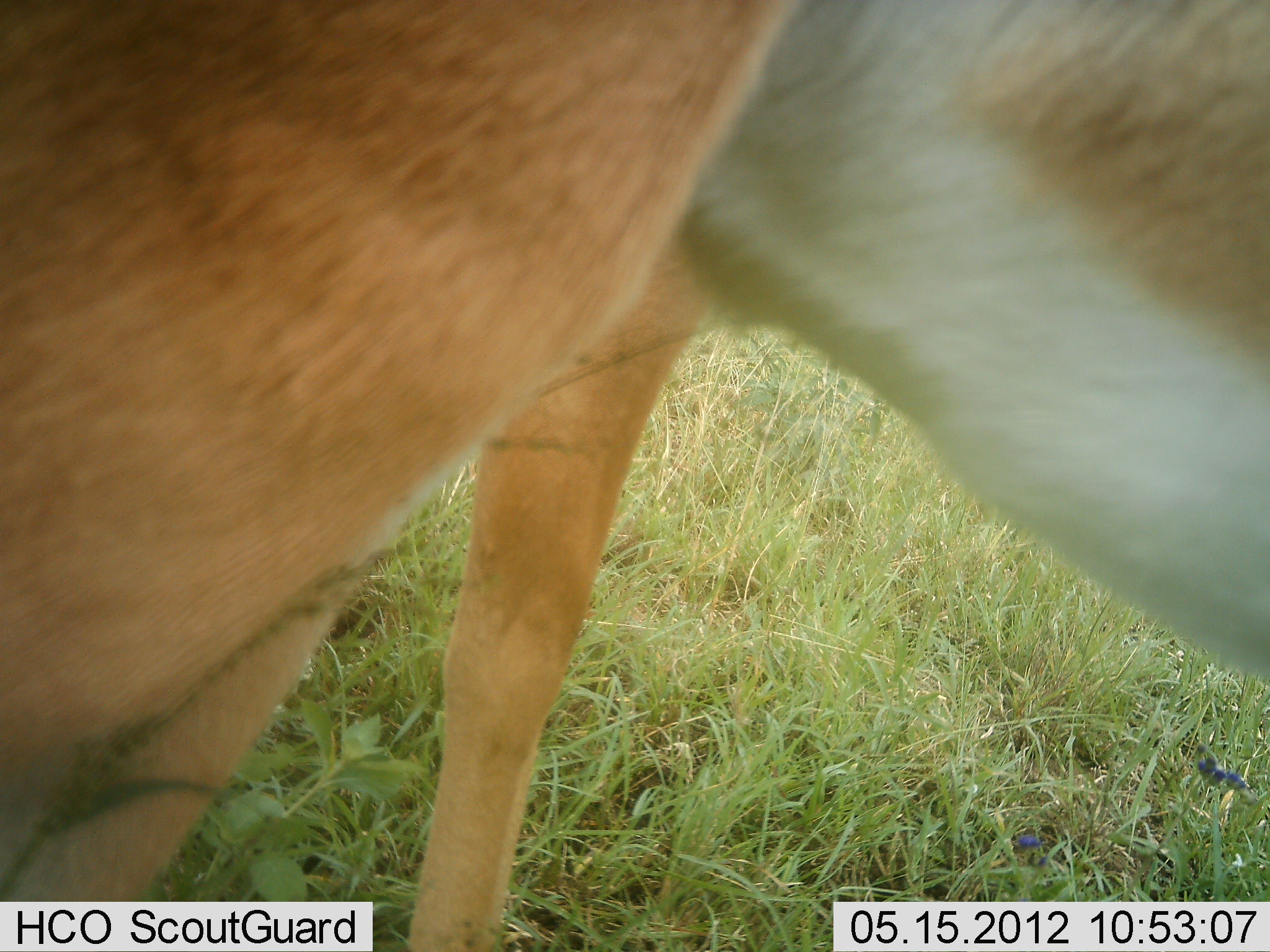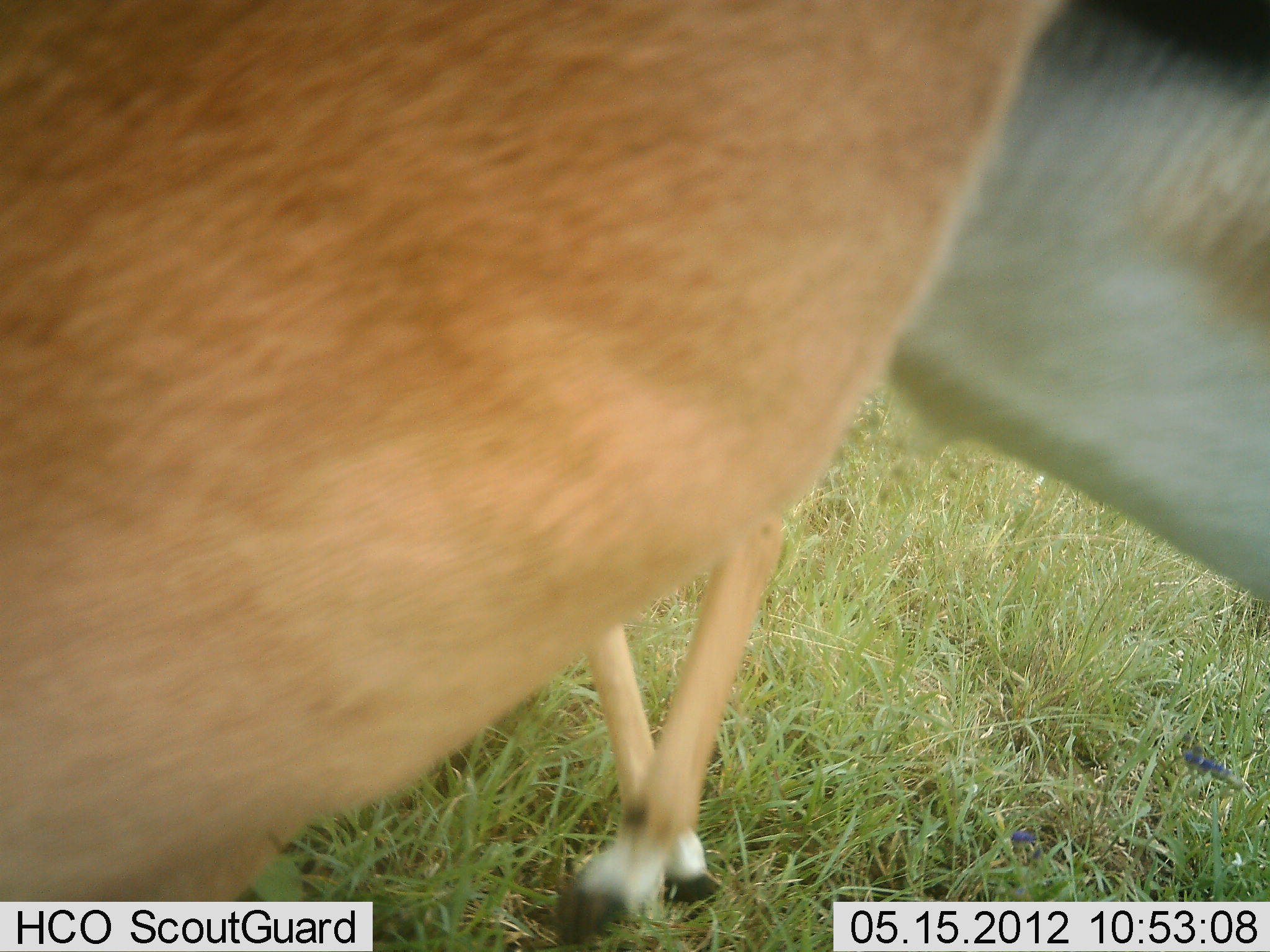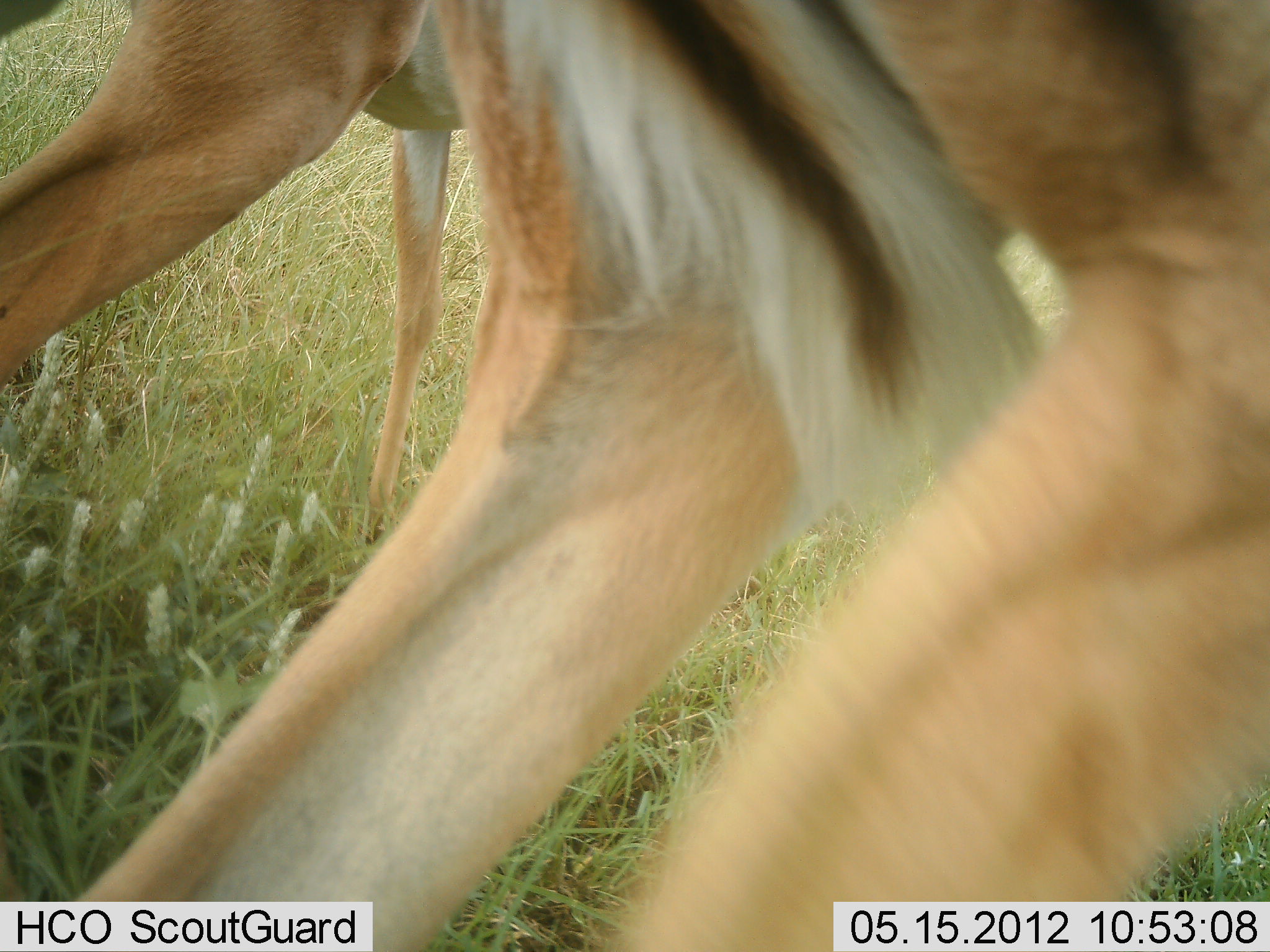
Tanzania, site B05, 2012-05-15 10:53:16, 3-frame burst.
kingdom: Animalia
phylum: Chordata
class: Mammalia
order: Artiodactyla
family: Bovidae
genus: Aepyceros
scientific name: Aepyceros melampus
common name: impala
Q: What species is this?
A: Impala (Aepyceros melampus).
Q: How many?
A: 2.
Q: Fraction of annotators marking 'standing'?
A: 50%.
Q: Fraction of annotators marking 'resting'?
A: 0%.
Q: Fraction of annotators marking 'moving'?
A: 58%.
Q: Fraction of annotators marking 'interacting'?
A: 0%.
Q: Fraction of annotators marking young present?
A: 0%.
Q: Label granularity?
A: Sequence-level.